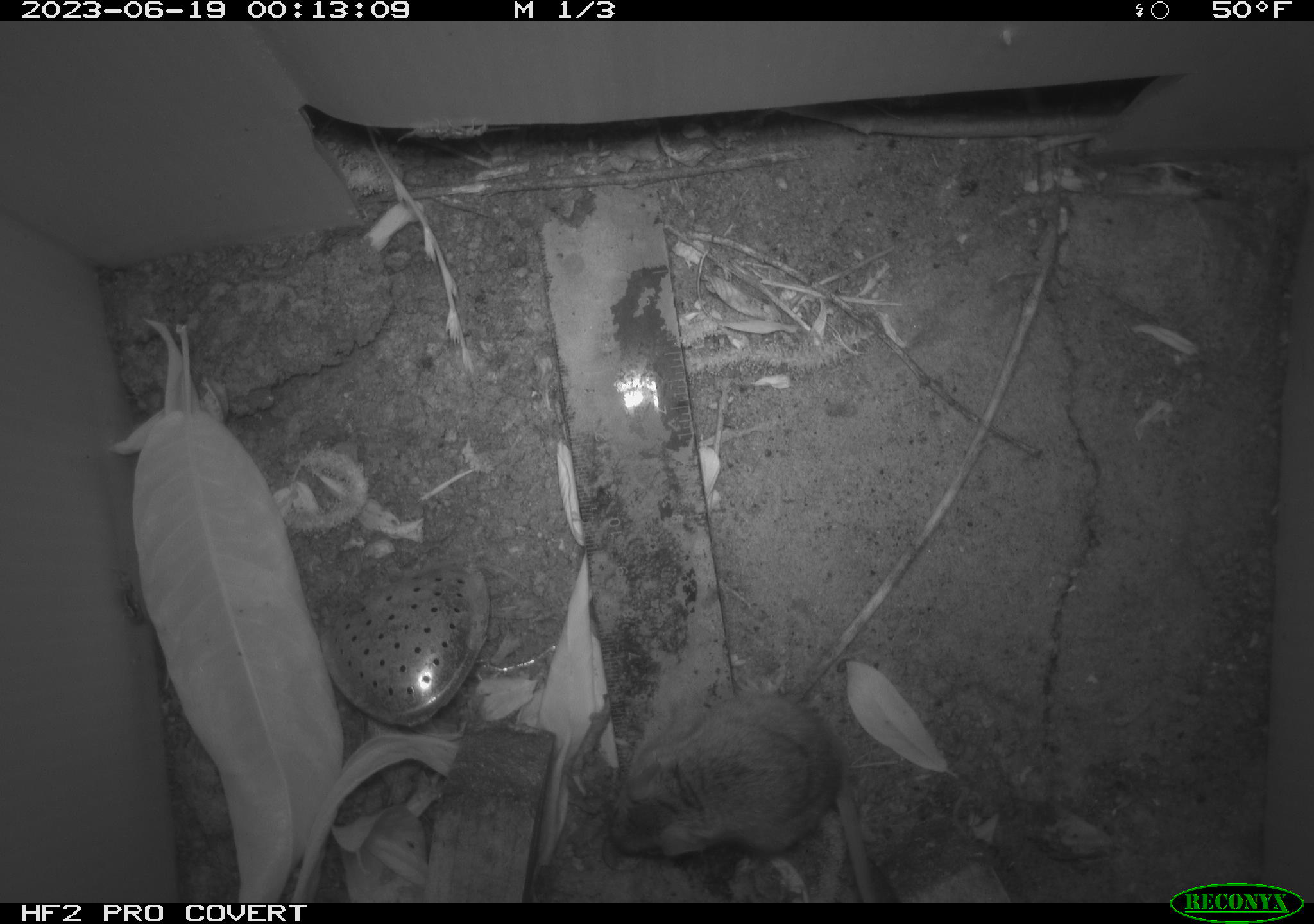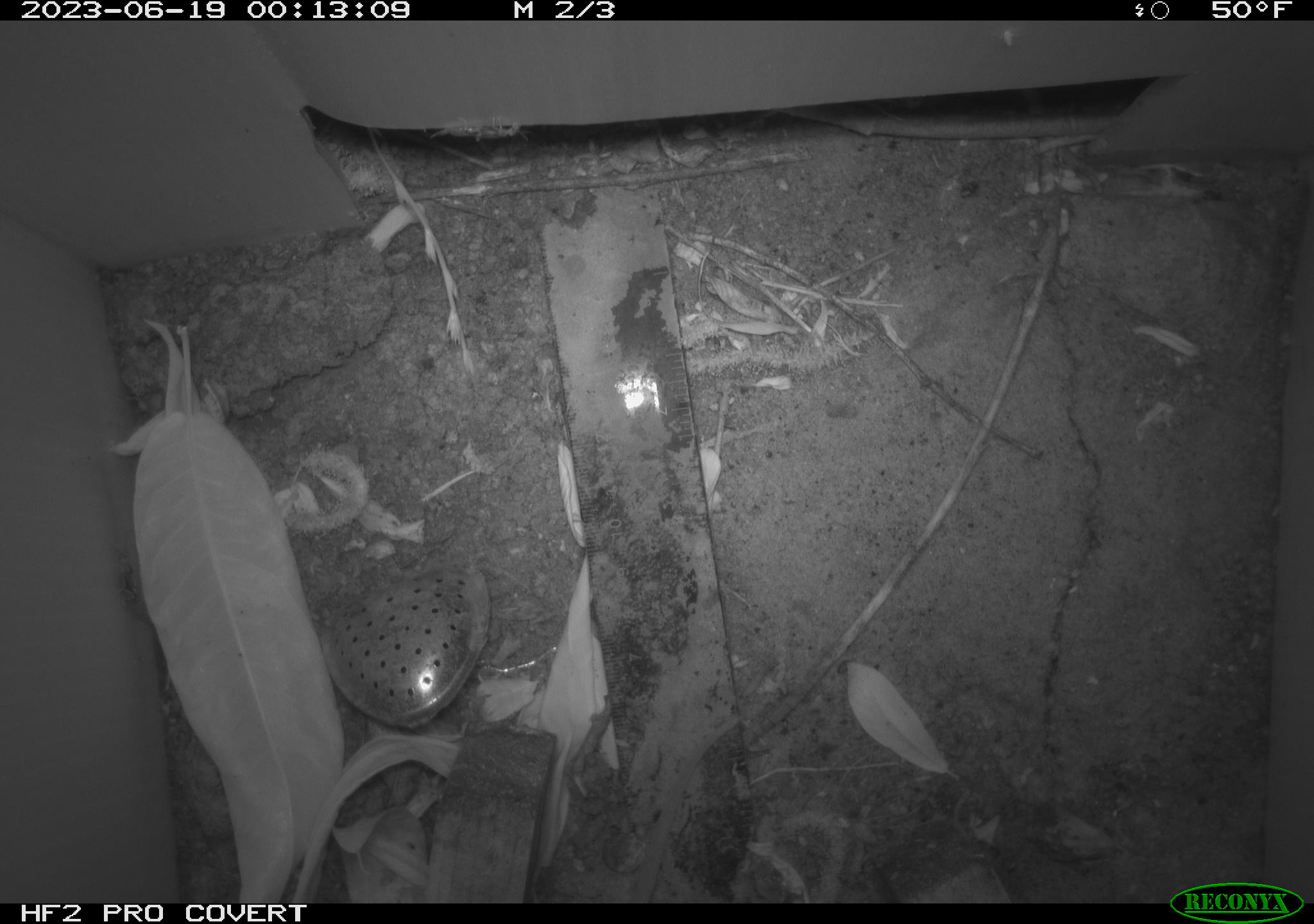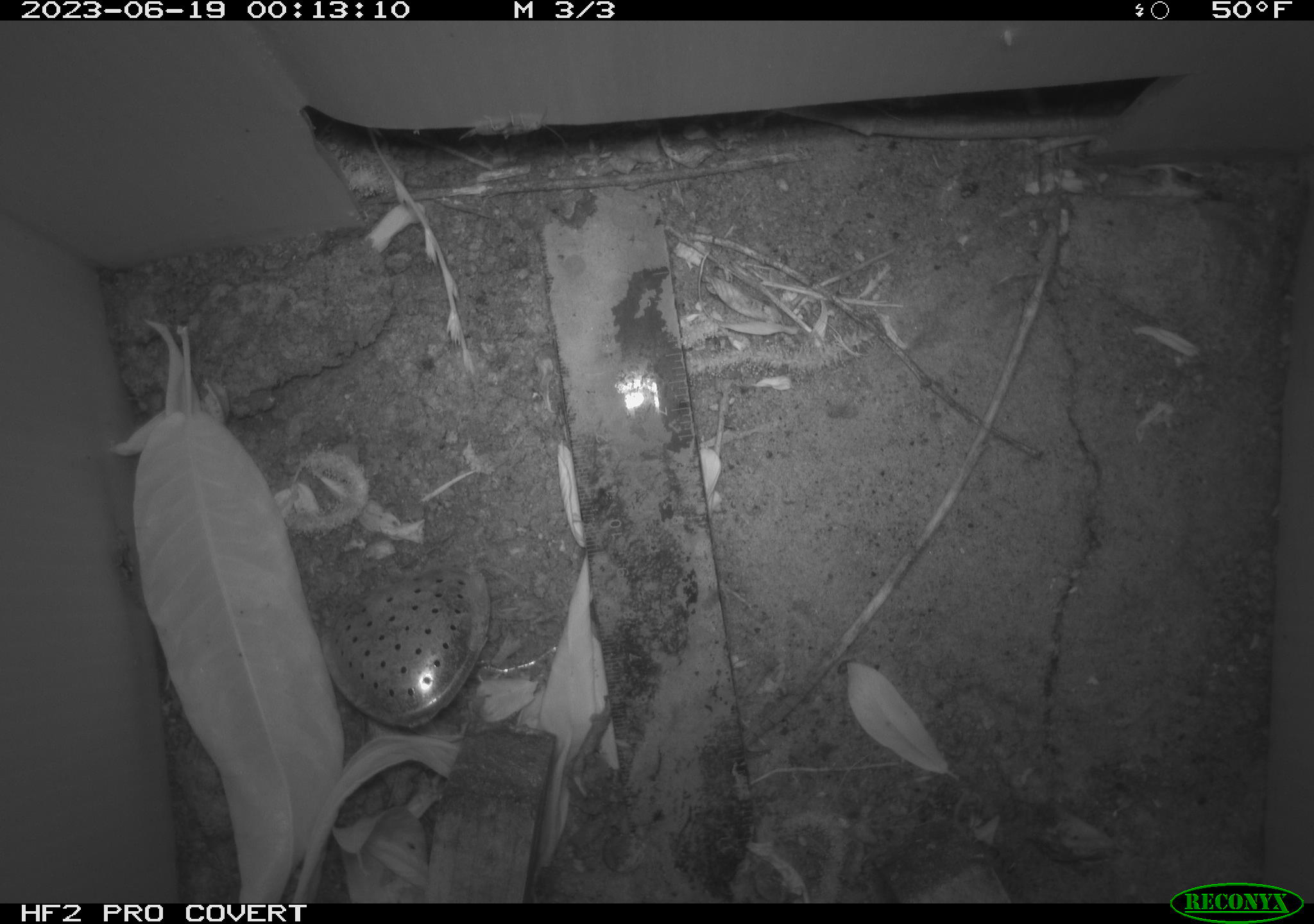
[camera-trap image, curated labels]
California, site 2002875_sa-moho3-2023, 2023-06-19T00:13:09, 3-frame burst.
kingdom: Animalia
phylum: Chordata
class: Mammalia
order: Rodentia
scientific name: Rodentia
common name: mouse species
Mouse species (Rodentia).